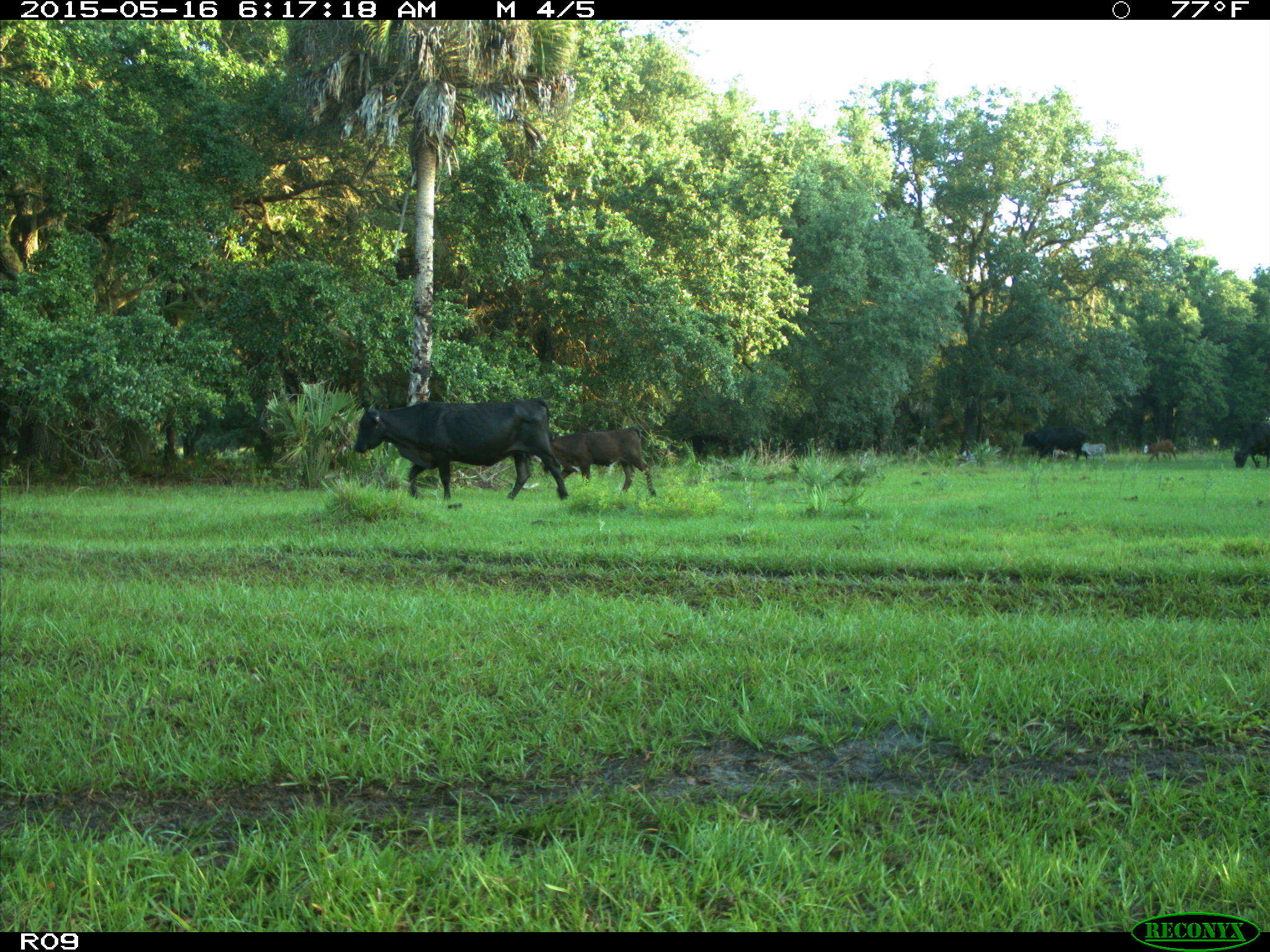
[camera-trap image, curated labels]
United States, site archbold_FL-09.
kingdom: Animalia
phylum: Chordata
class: Mammalia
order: Artiodactyla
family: Bovidae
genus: Bos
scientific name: Bos taurus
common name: domestic cow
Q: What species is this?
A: Bos taurus (domestic cow).